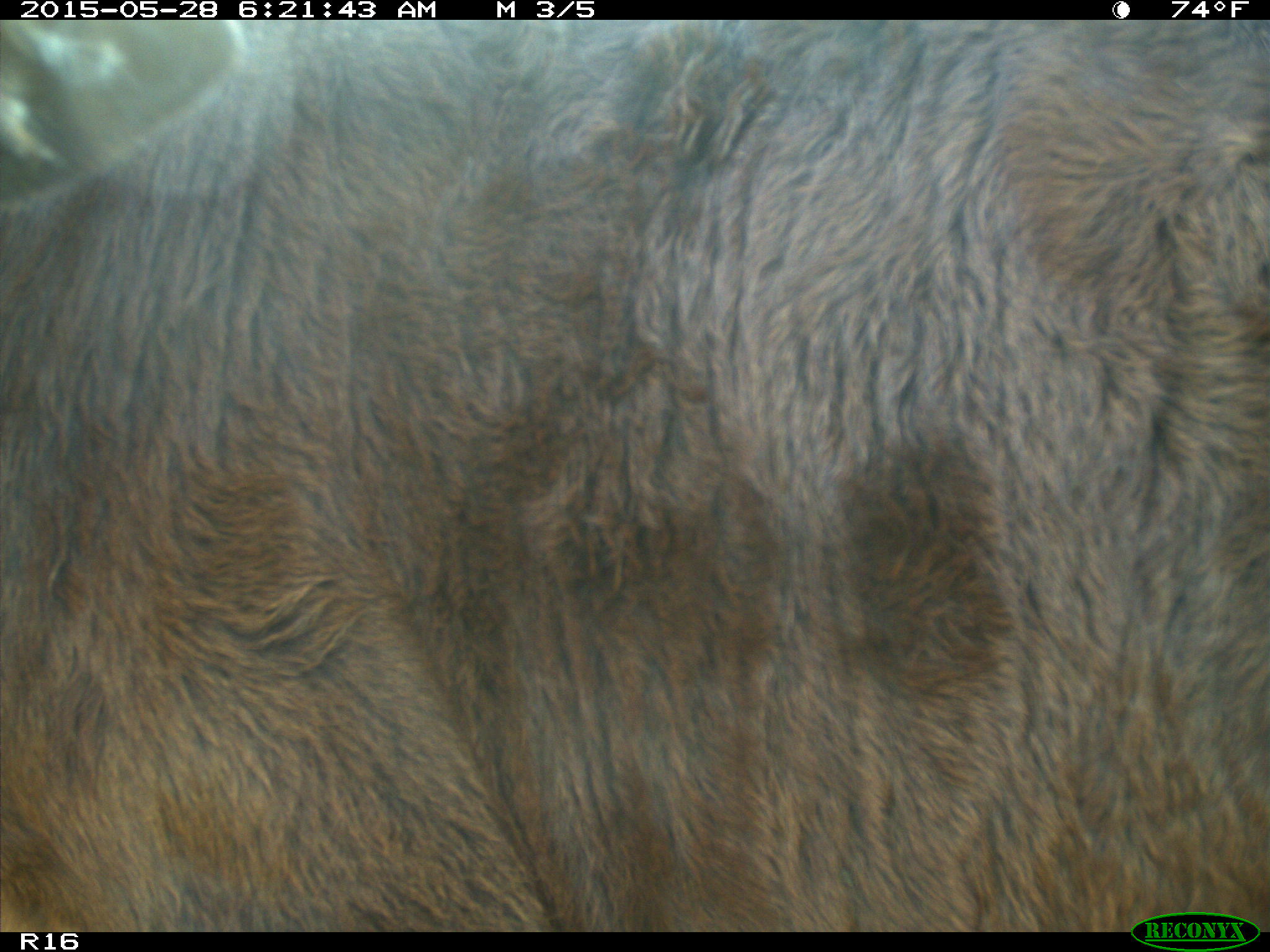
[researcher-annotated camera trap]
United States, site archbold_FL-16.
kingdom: Animalia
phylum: Chordata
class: Mammalia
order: Artiodactyla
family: Bovidae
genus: Bos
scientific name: Bos taurus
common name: domestic cow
Bos taurus (domestic cow).